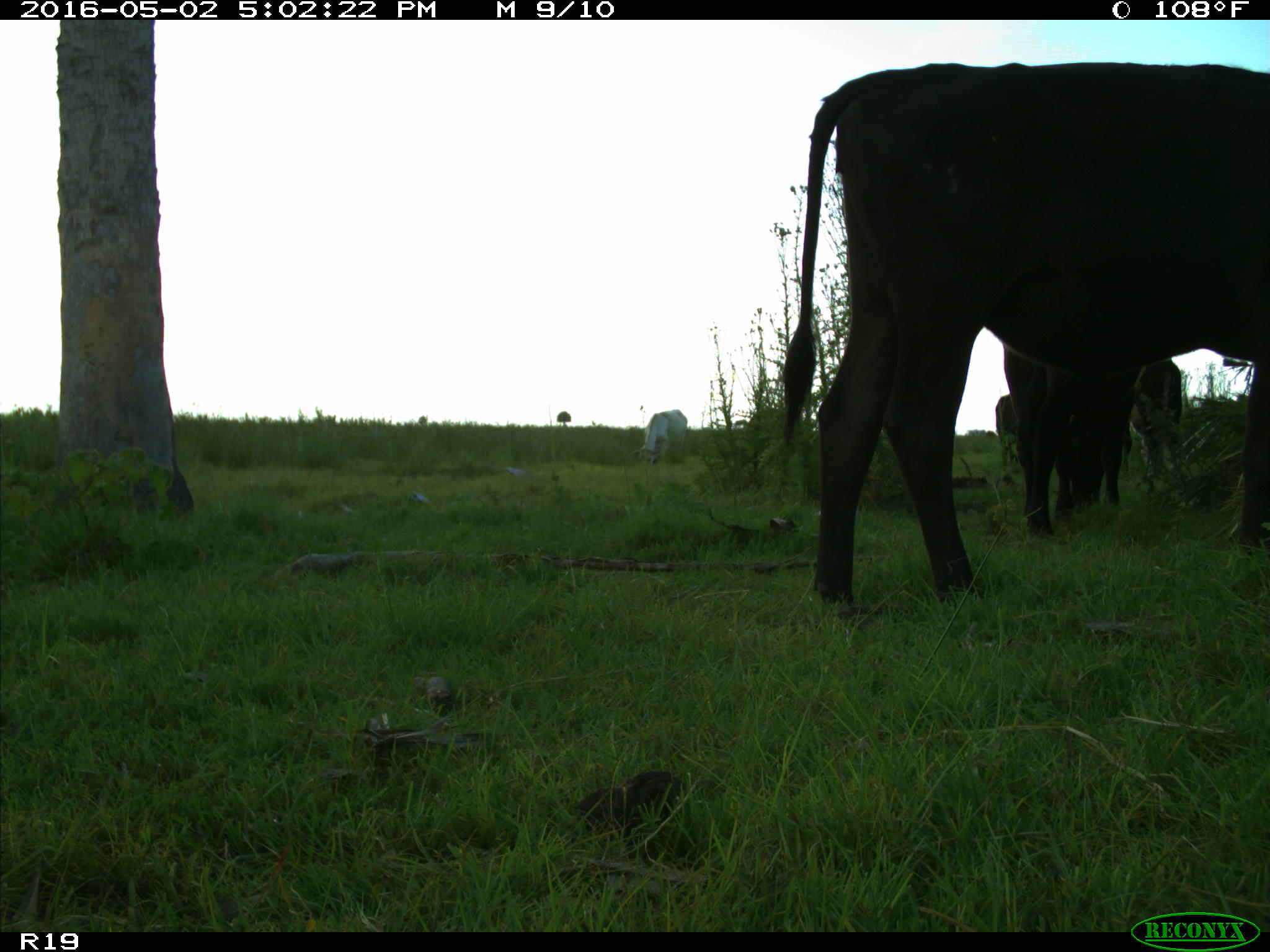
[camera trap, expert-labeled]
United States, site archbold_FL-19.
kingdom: Animalia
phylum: Chordata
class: Mammalia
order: Artiodactyla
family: Bovidae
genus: Bos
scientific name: Bos taurus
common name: domestic cow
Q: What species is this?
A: Bos taurus (domestic cow).